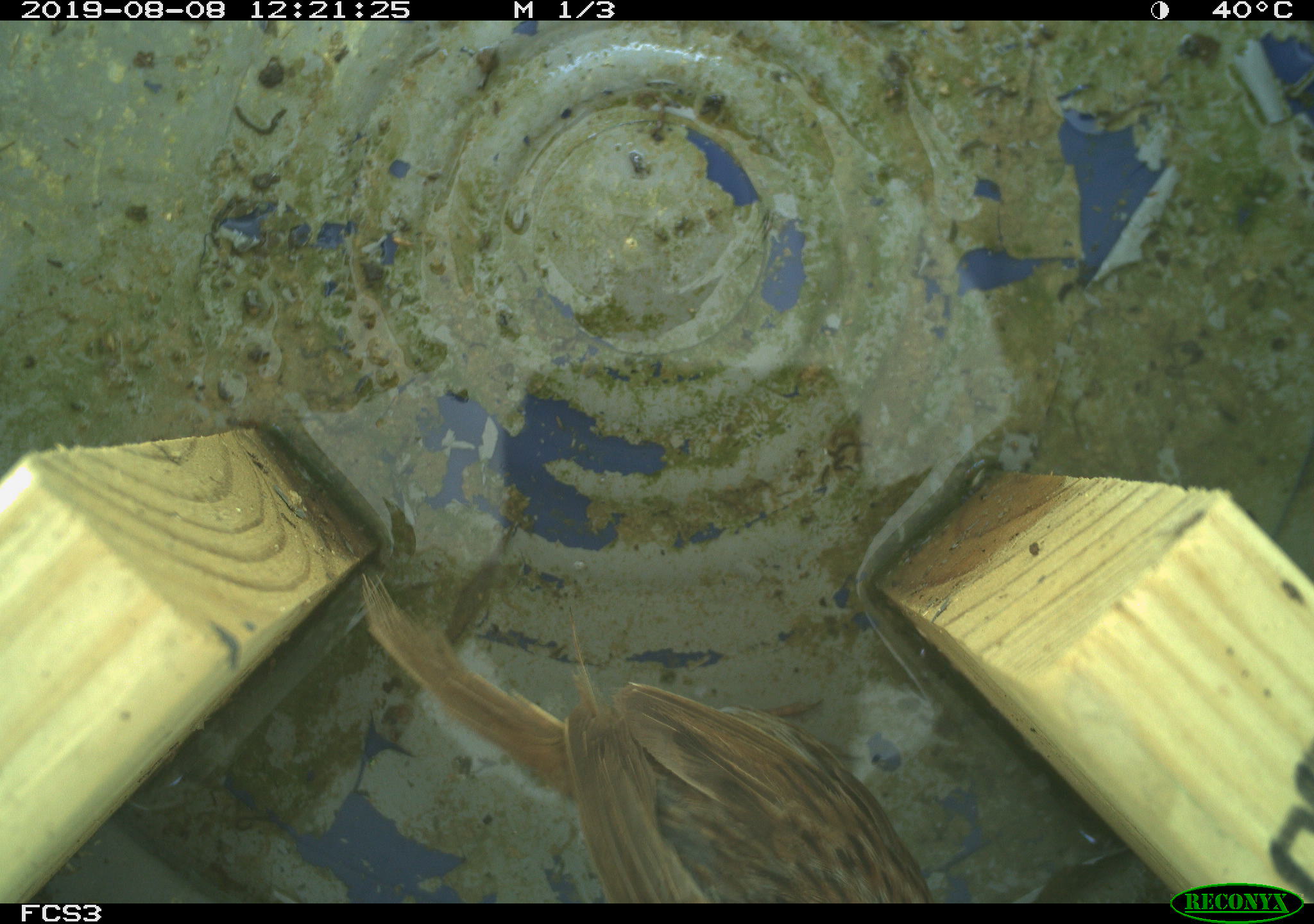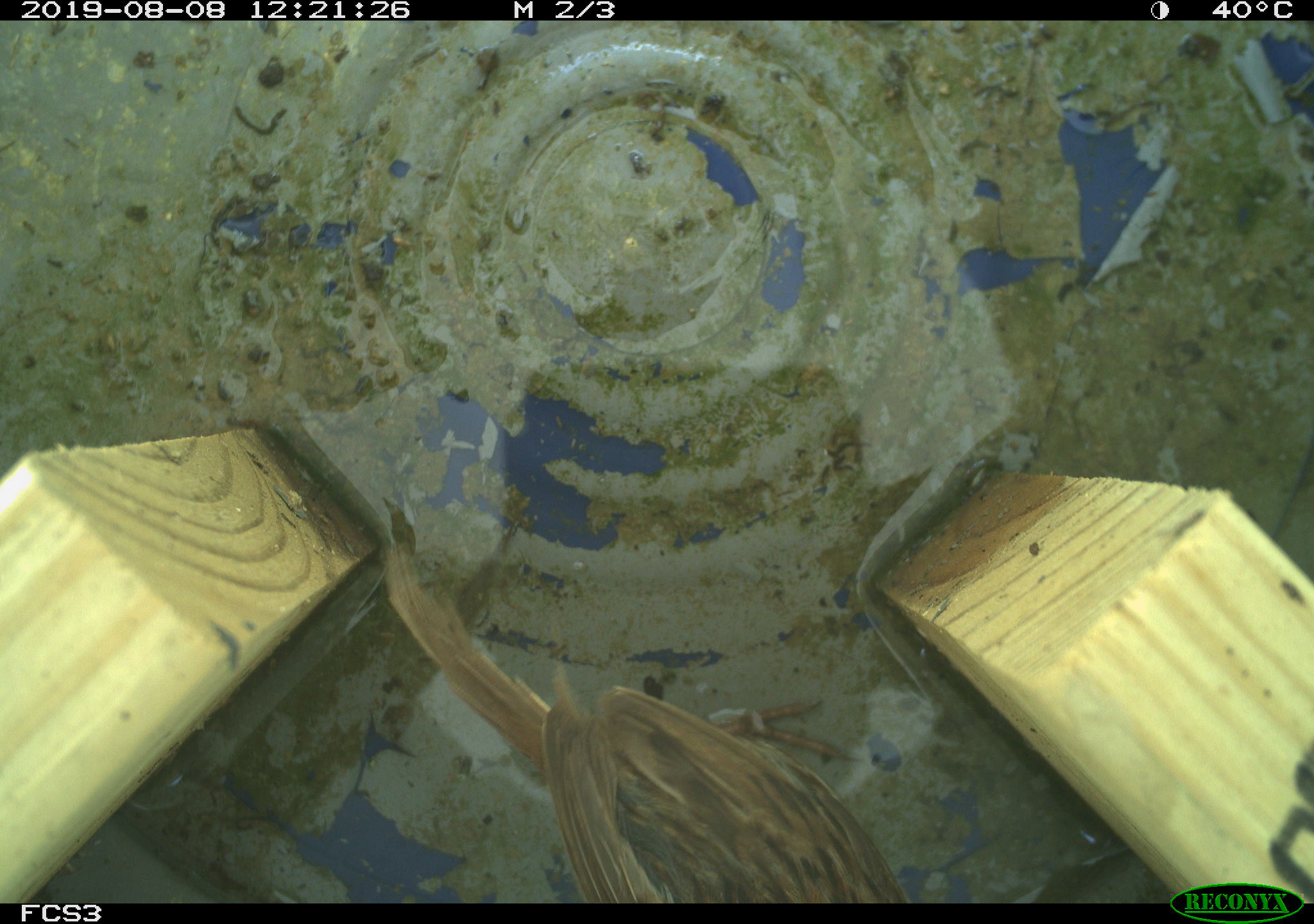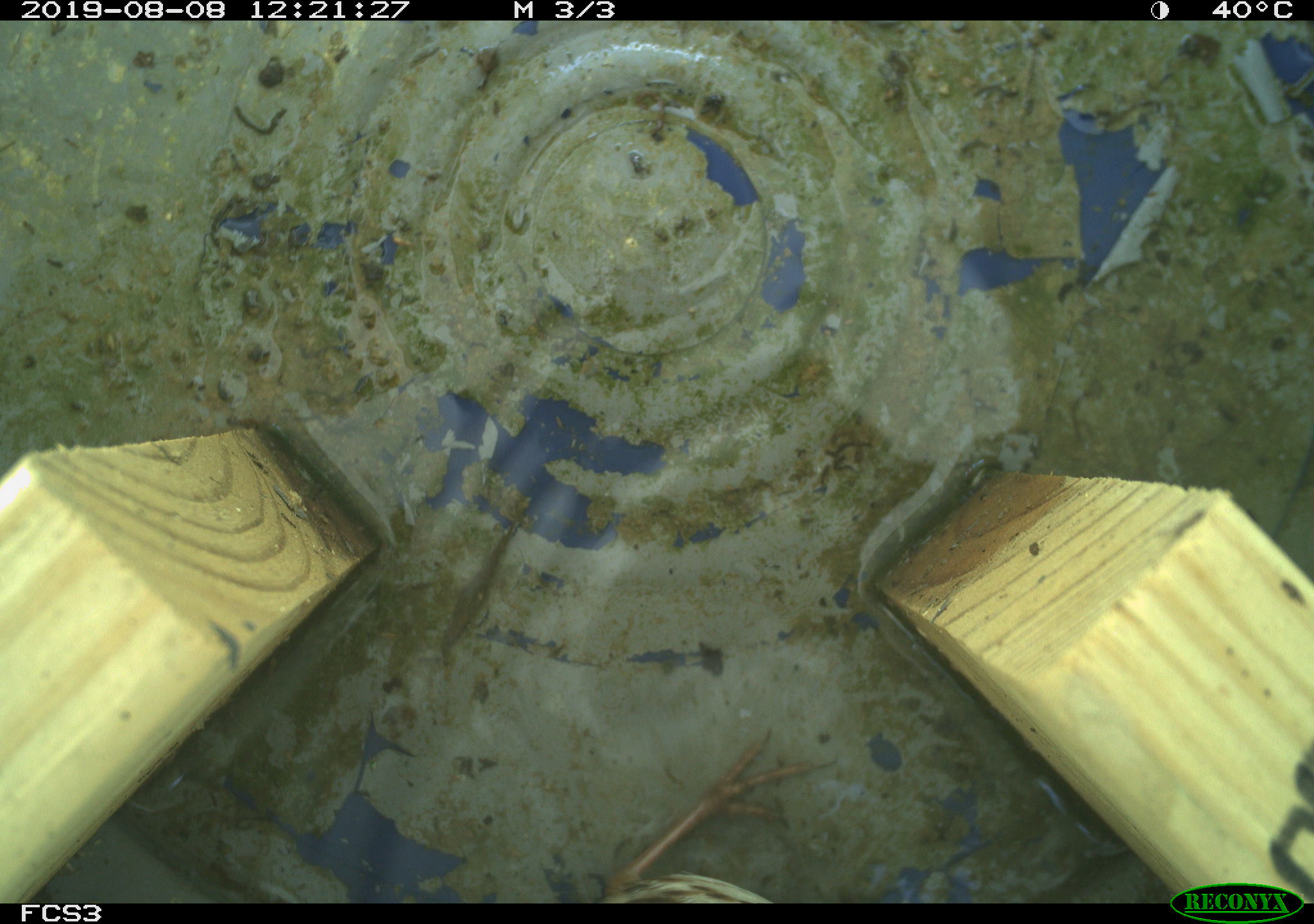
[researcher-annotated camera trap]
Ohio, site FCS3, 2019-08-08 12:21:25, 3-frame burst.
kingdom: Animalia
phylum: Chordata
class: Aves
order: Passeriformes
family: Passerellidae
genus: Melospiza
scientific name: Melospiza melodia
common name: song sparrow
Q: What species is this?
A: Song sparrow (Melospiza melodia).